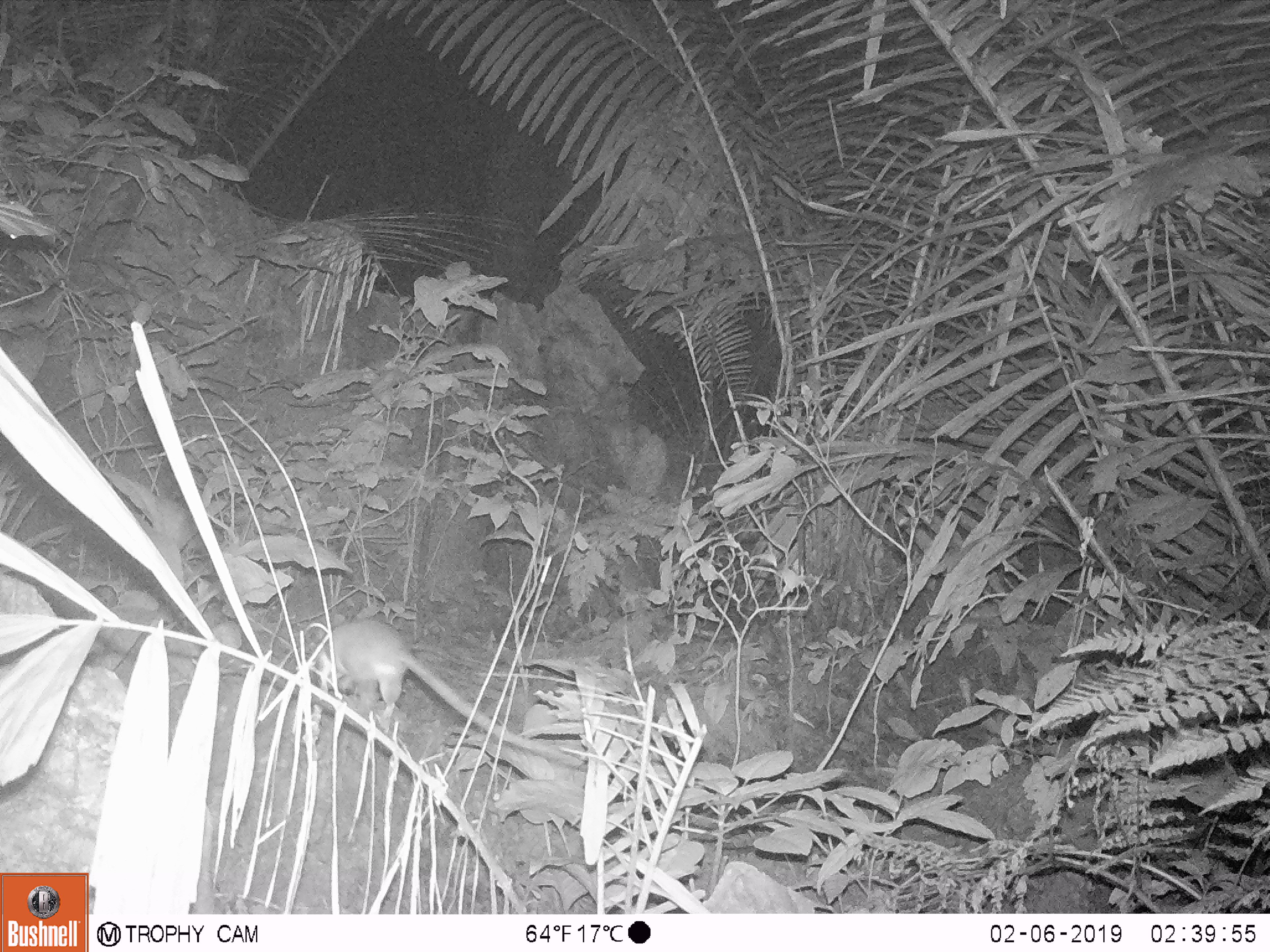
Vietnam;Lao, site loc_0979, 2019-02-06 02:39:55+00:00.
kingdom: Animalia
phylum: Chordata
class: Mammalia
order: Rodentia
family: Muridae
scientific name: Muridae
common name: old-world mice and rats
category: unidentified murid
Unidentified murid (old-world mice and rats) (Muridae). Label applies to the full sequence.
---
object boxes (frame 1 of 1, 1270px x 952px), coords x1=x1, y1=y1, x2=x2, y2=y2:
unidentified murid: x1=316, y1=613, x2=582, y2=768